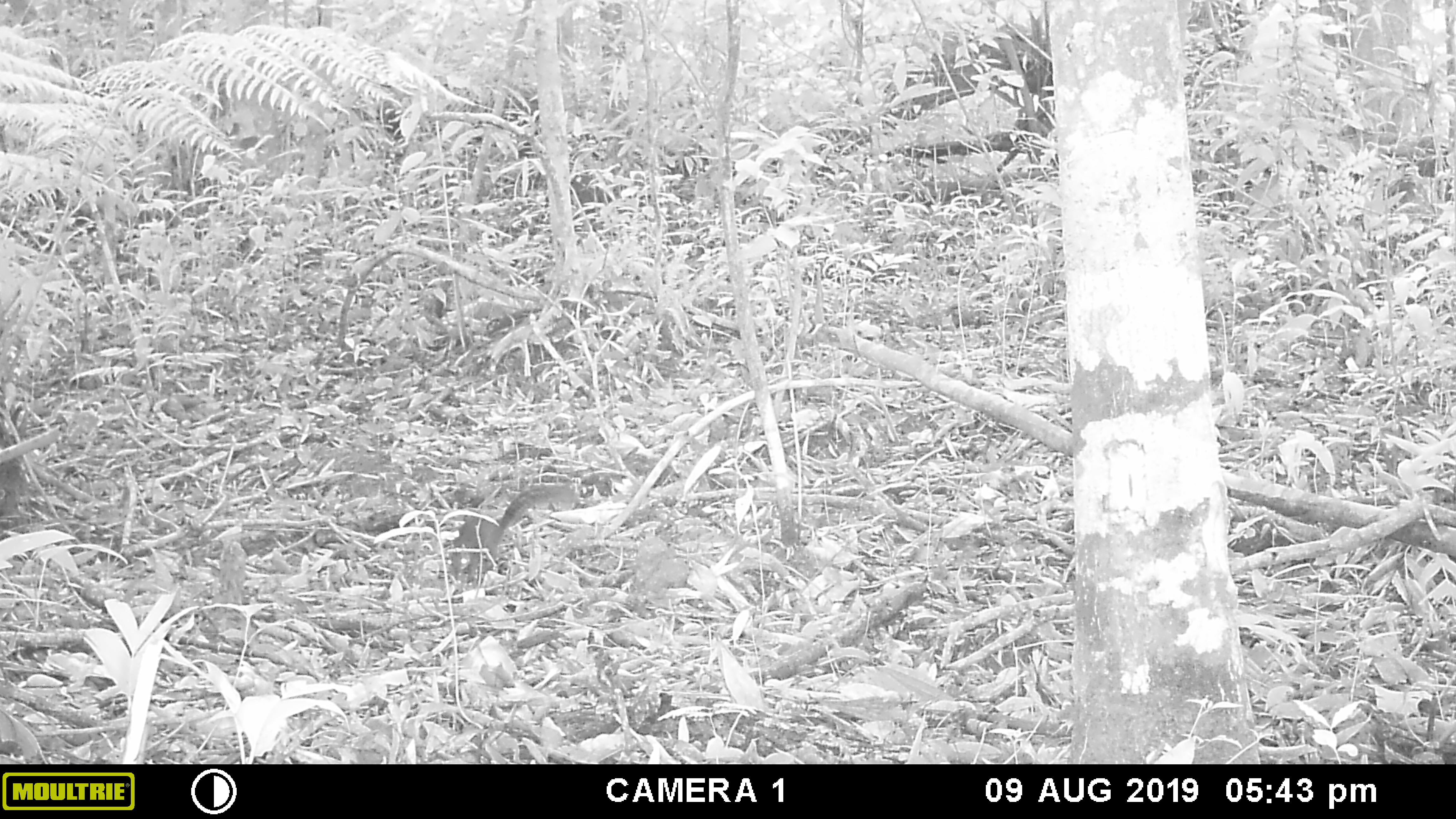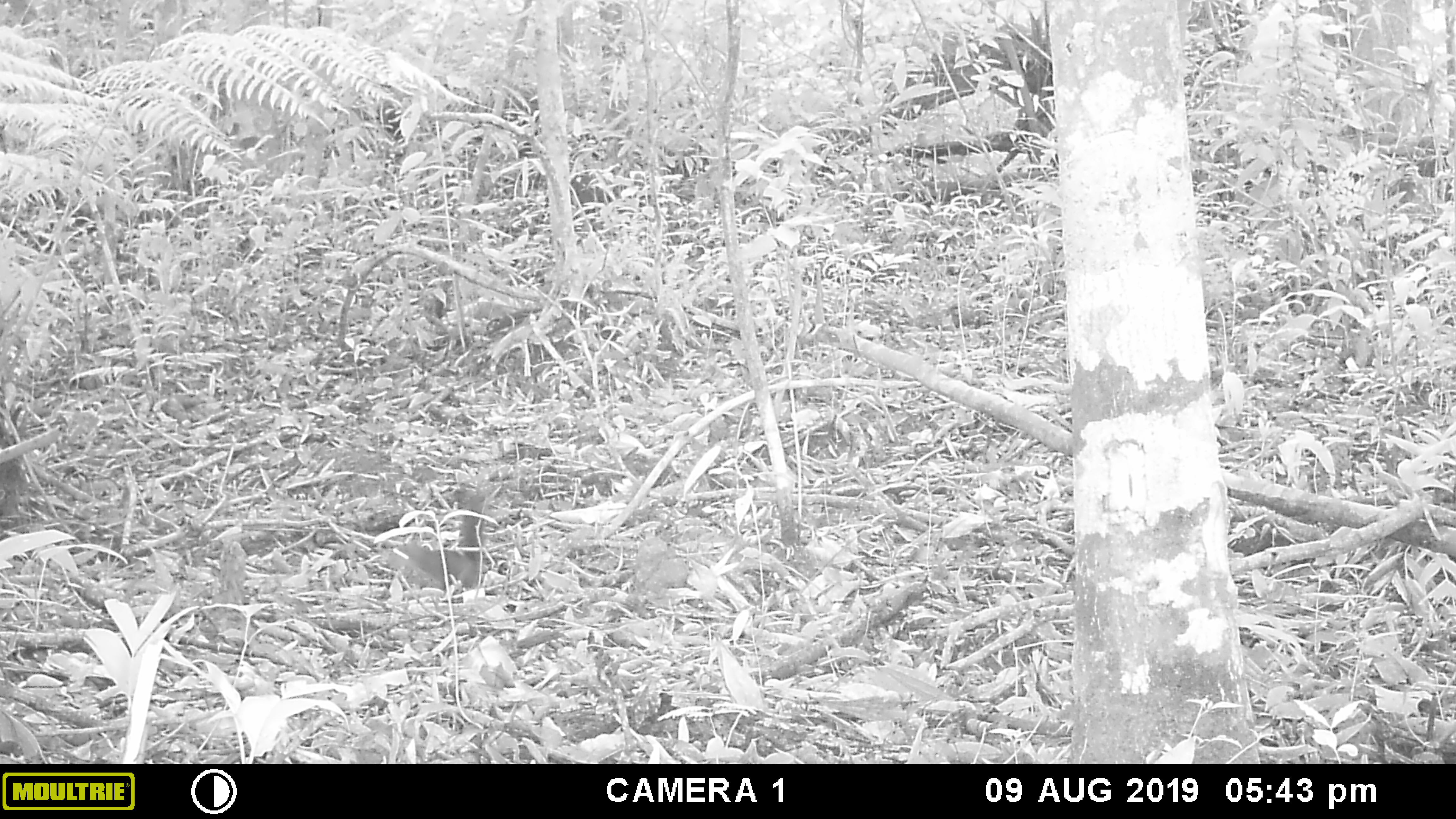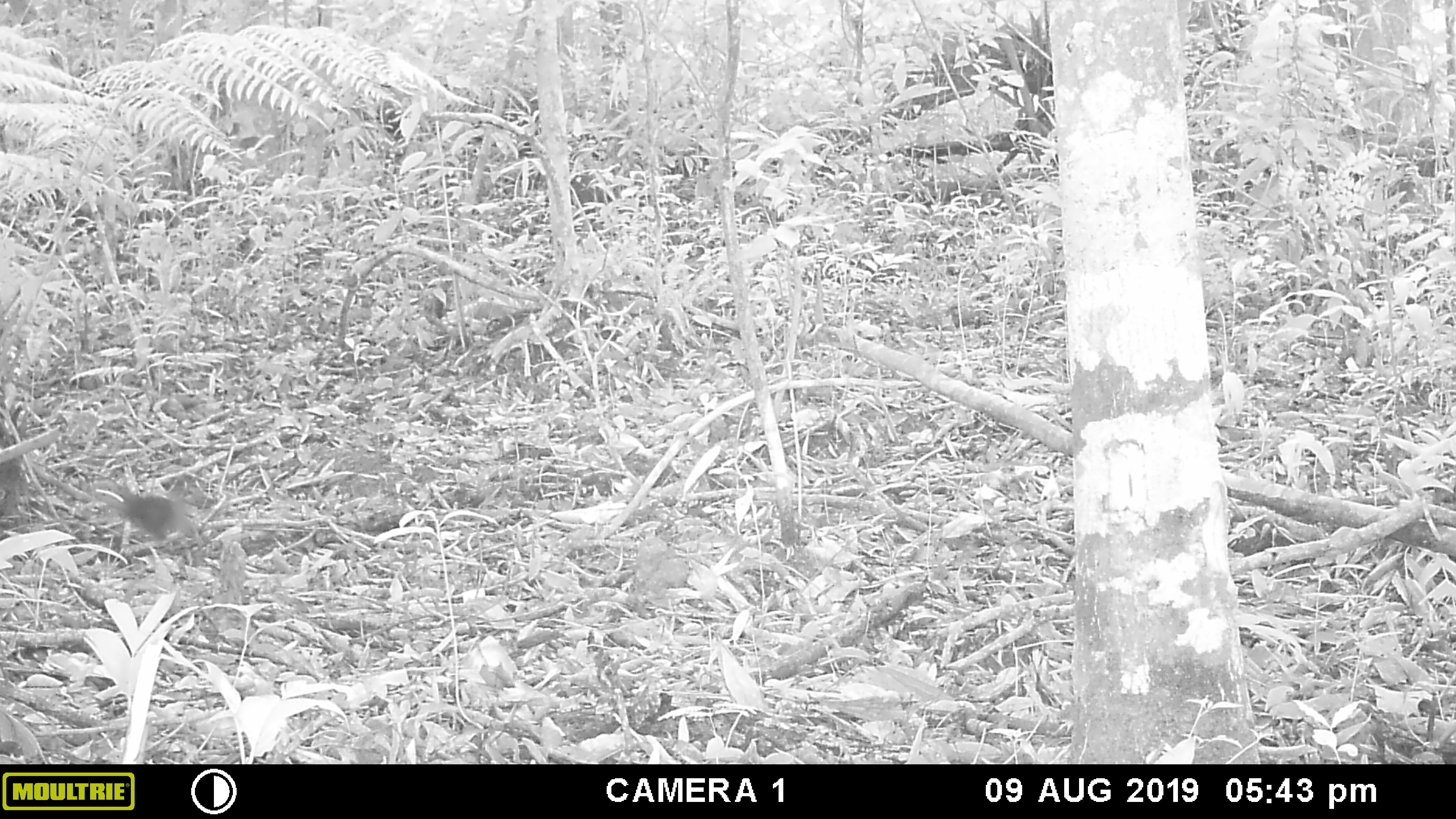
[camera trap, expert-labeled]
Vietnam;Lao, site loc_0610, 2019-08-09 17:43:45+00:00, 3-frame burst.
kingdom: Animalia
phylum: Chordata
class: Mammalia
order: Rodentia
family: Sciuridae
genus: Dremomys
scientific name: Dremomys rufigenis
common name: red-cheeked squirrel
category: red cheeked squirrel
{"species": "red cheeked squirrel (red-cheeked squirrel) (Dremomys rufigenis)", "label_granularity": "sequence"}